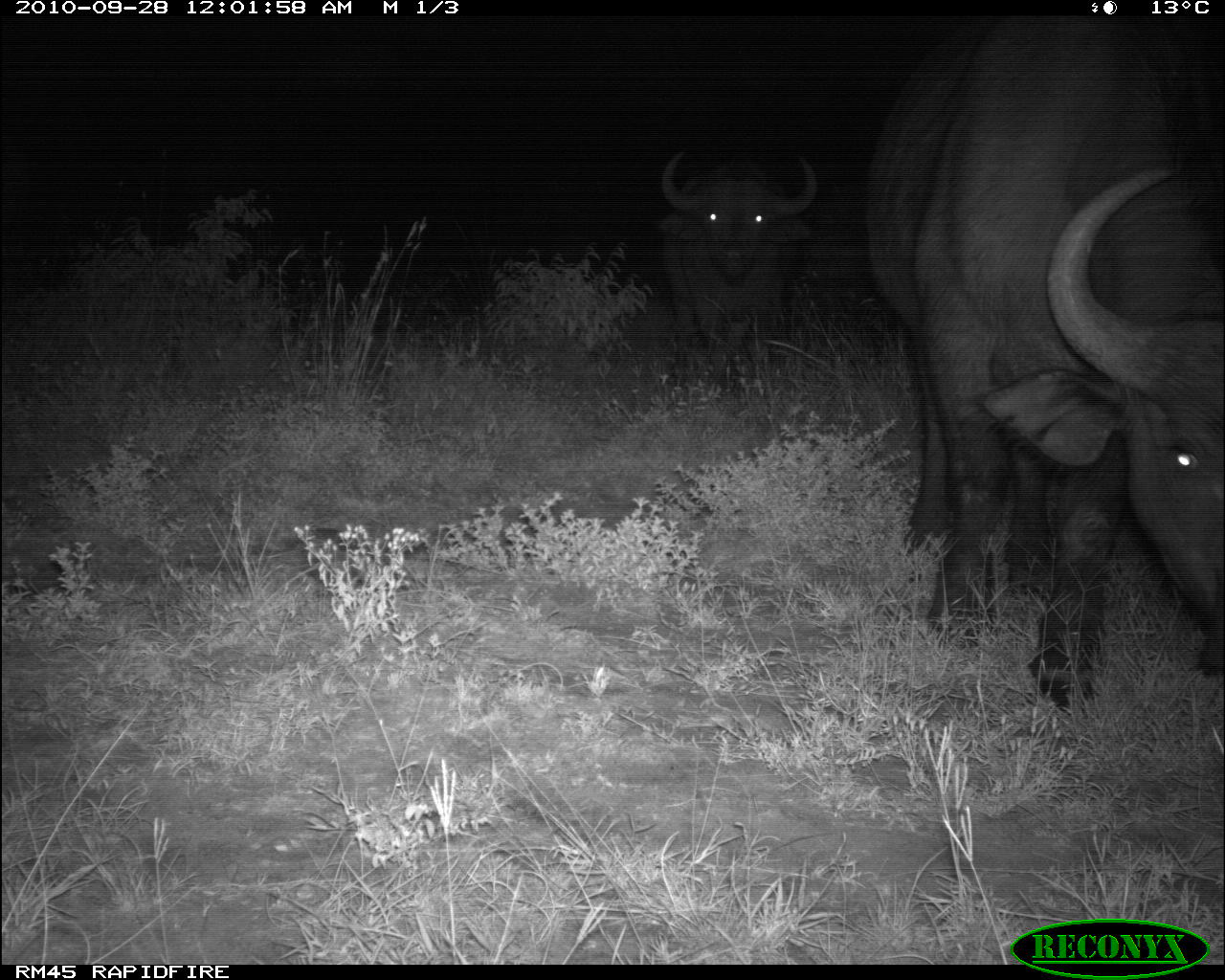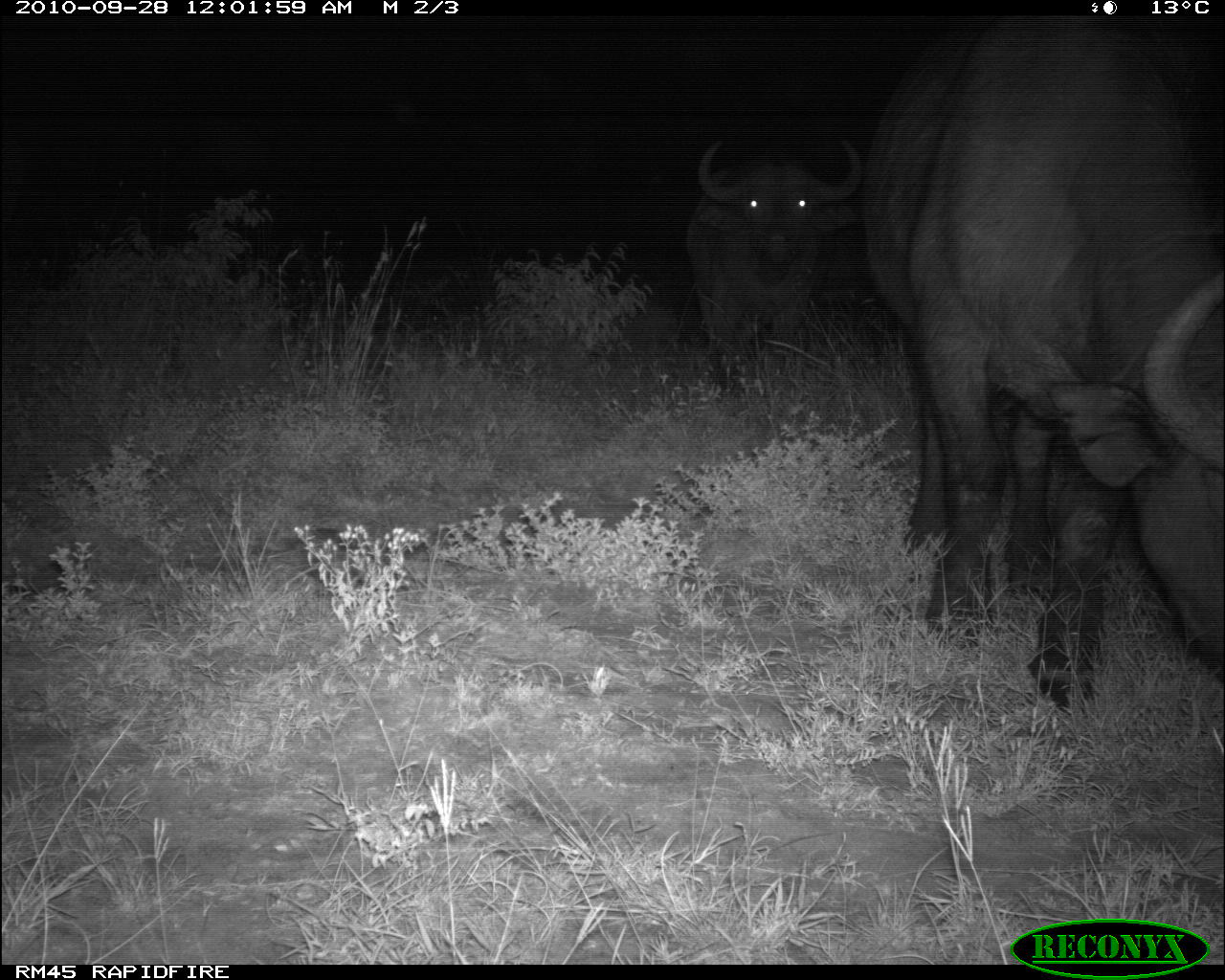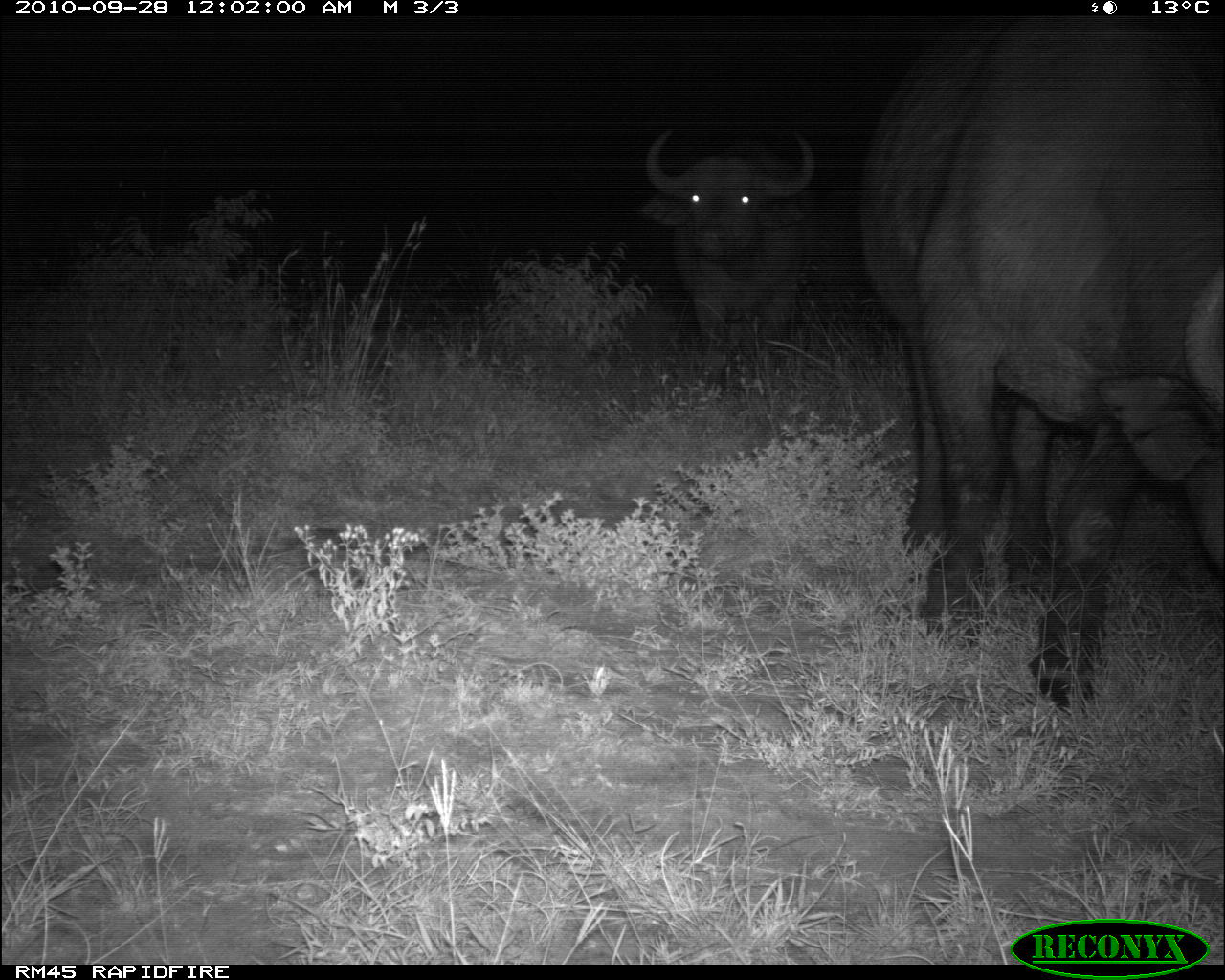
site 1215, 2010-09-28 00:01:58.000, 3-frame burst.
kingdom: Animalia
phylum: Chordata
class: Mammalia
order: Artiodactyla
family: Bovidae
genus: Syncerus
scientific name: Syncerus caffer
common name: african buffalo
Syncerus caffer (african buffalo), count 2.